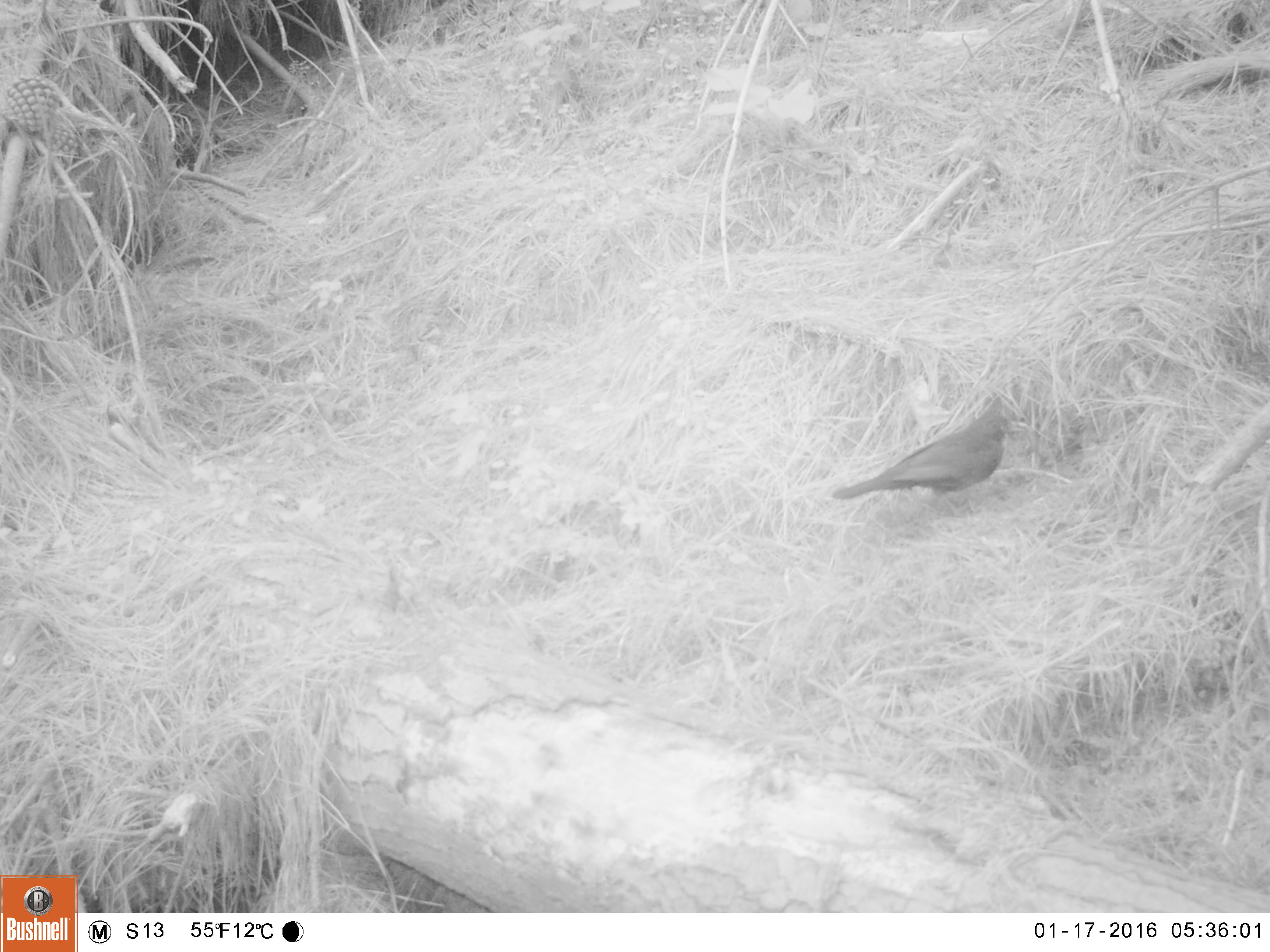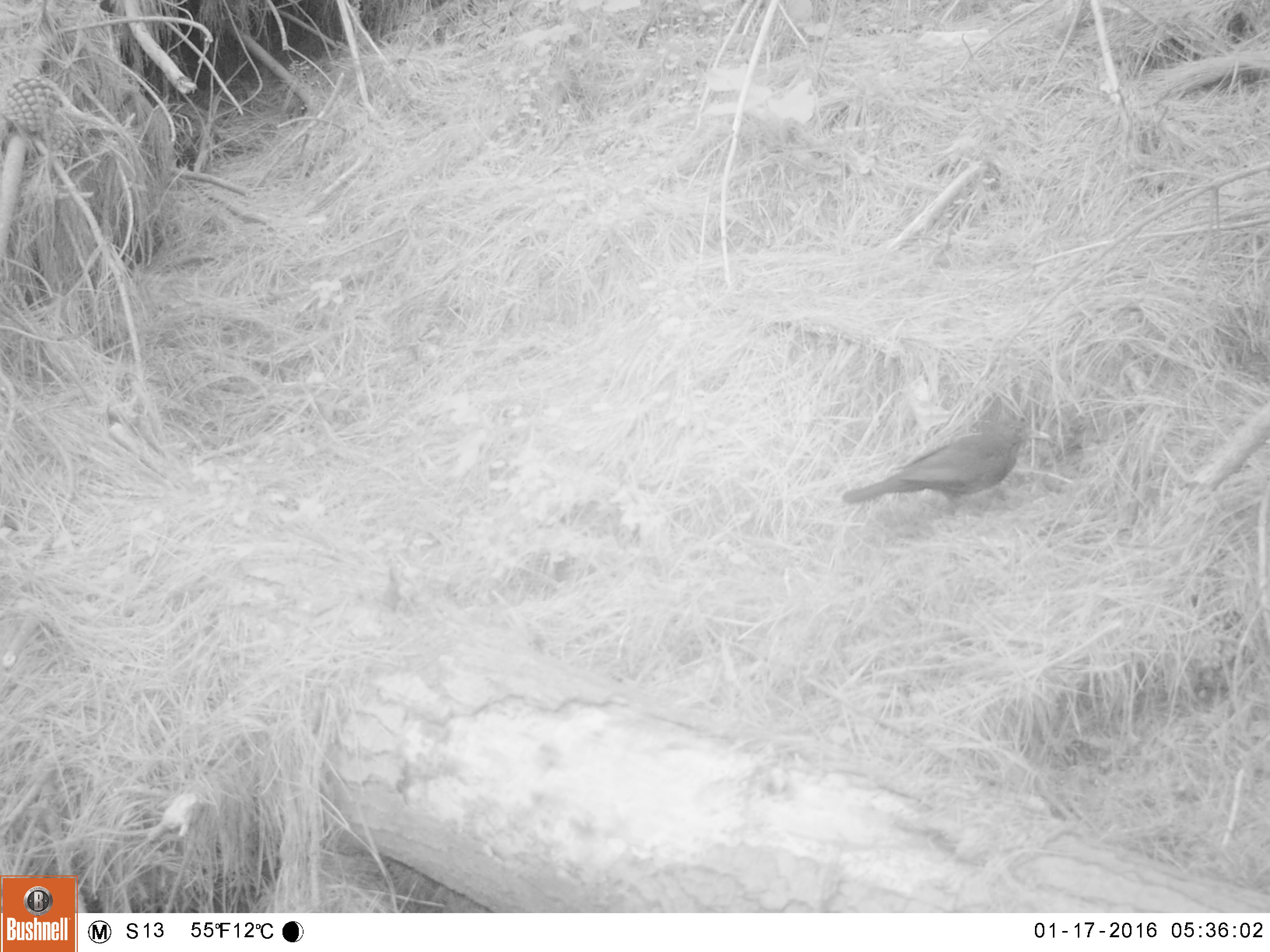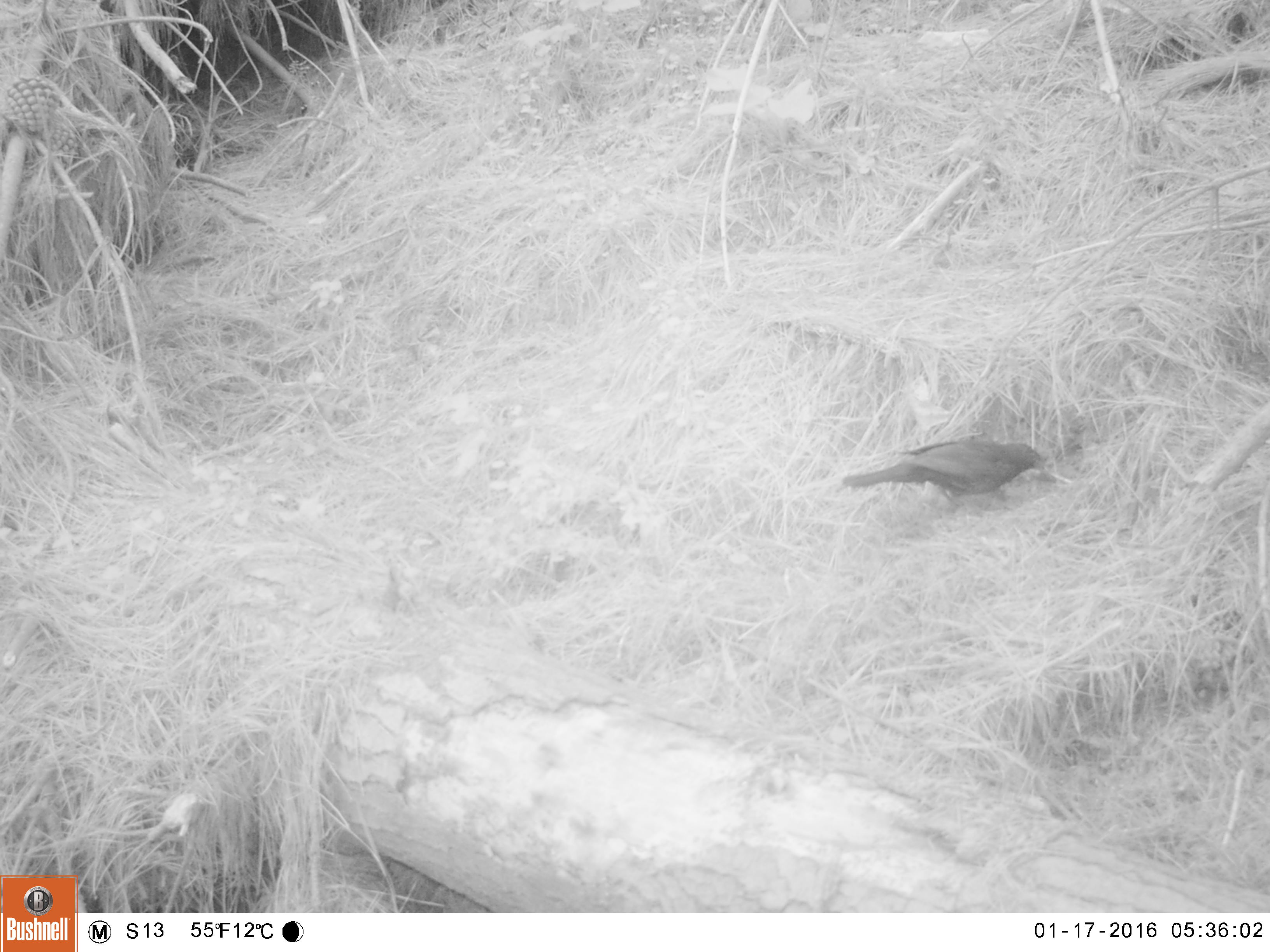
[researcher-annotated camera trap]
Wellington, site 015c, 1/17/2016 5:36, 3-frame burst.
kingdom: Animalia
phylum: Chordata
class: Aves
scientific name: Aves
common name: bird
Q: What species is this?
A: Bird (Aves).